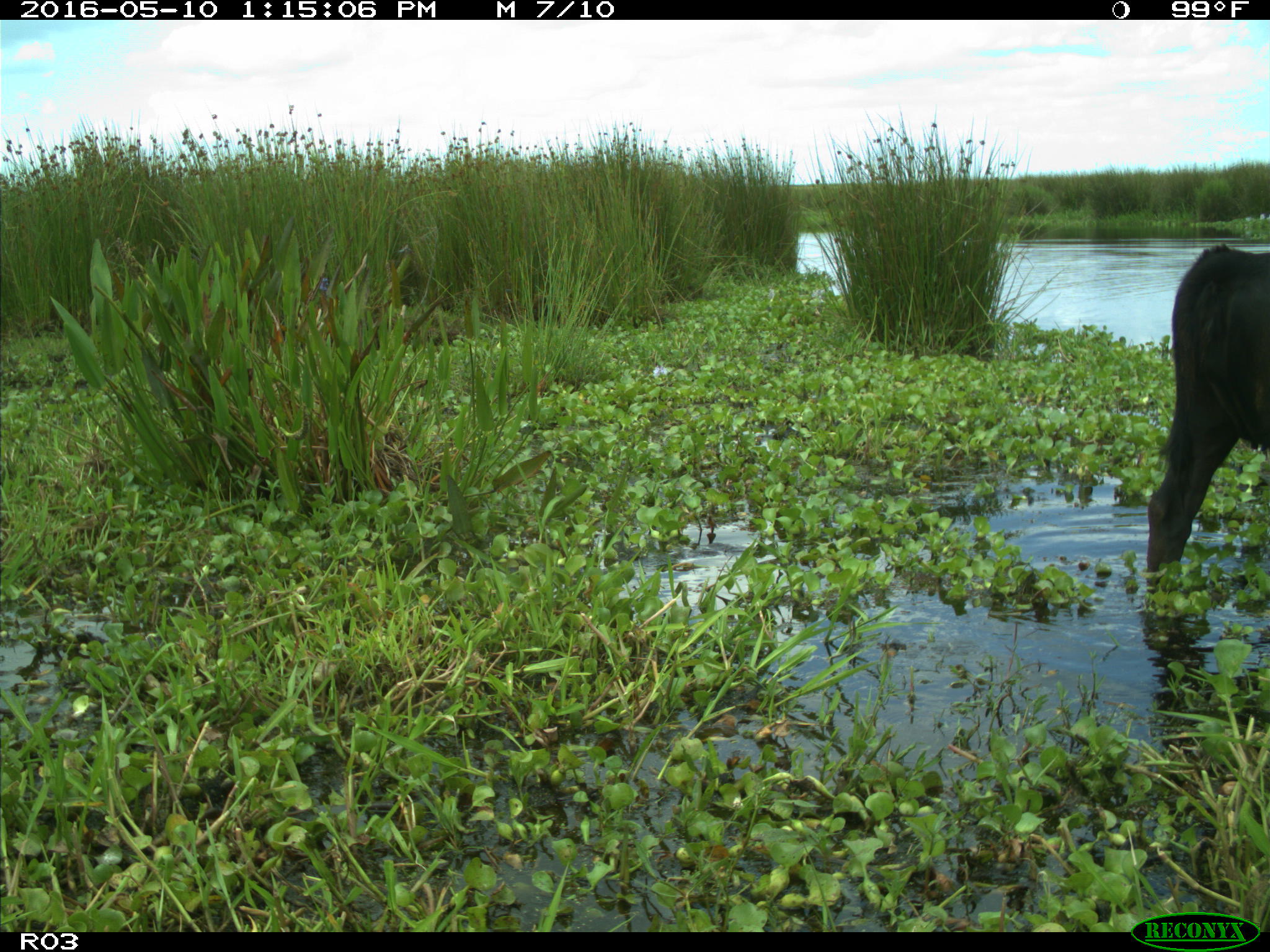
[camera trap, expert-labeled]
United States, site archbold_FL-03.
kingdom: Animalia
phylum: Chordata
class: Mammalia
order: Artiodactyla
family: Bovidae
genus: Bos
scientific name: Bos taurus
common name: domestic cow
Bos taurus (domestic cow).